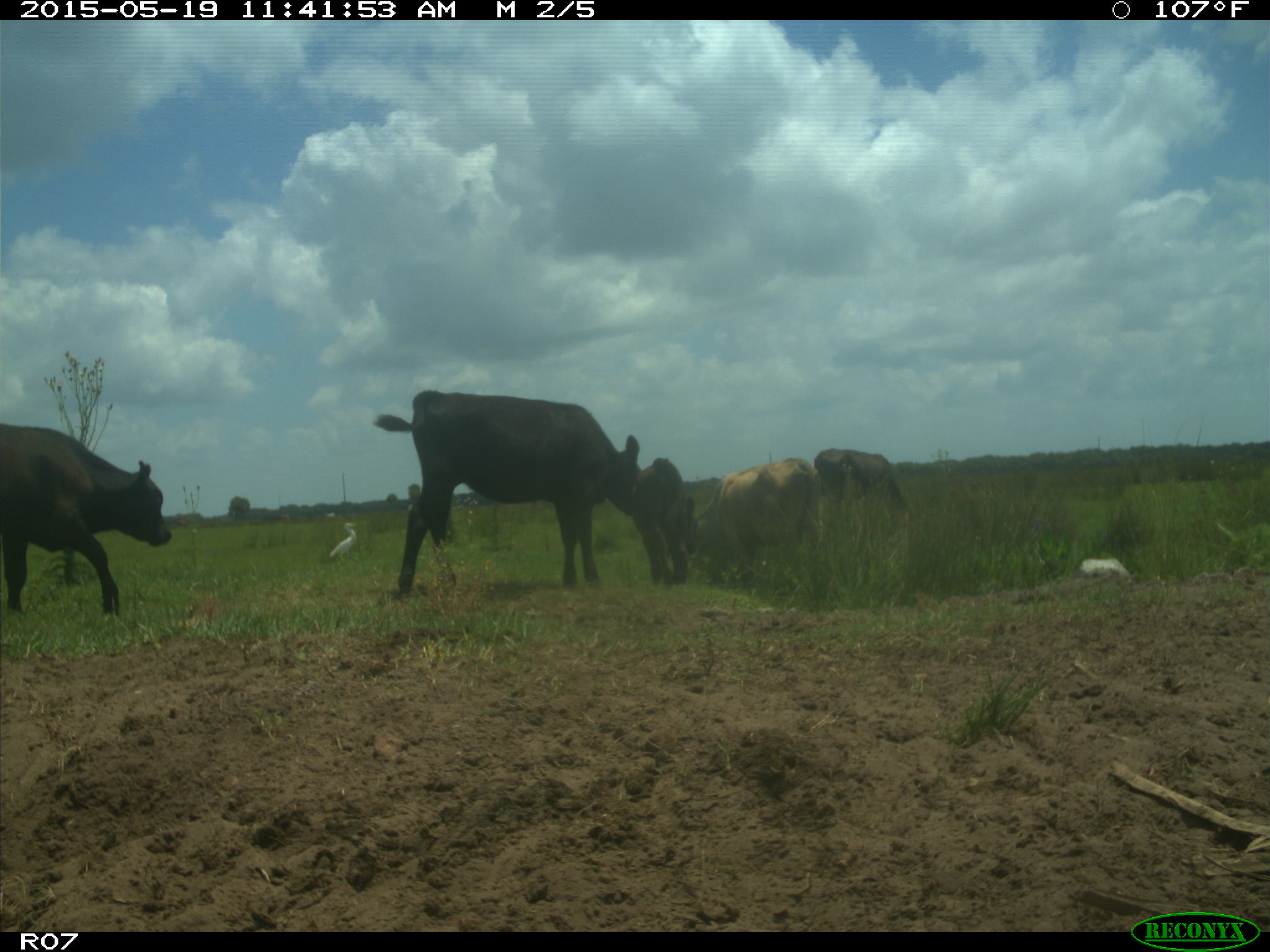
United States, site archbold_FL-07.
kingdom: Animalia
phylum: Chordata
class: Mammalia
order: Artiodactyla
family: Bovidae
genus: Bos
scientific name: Bos taurus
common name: domestic cow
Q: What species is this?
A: Bos taurus (domestic cow).